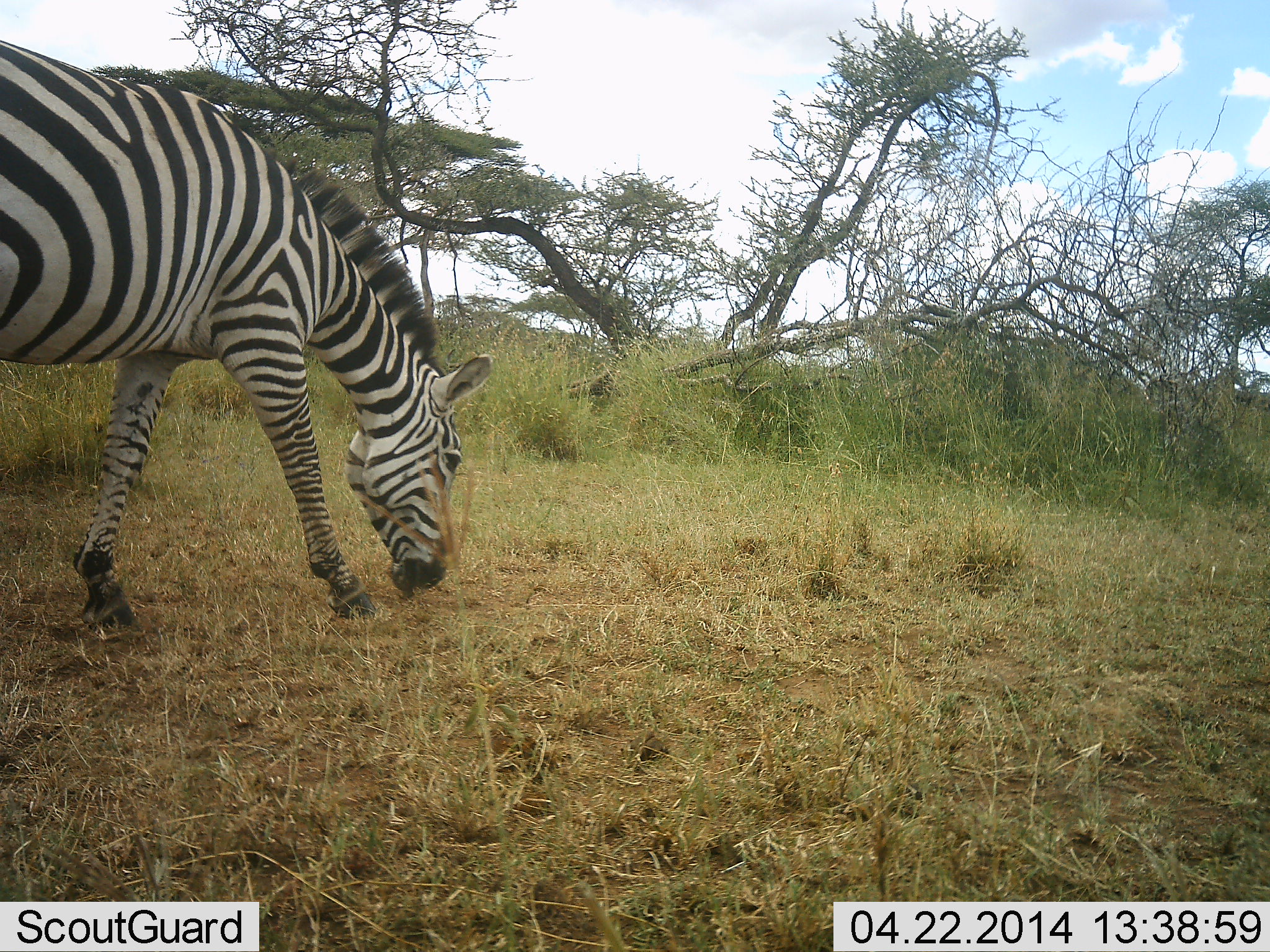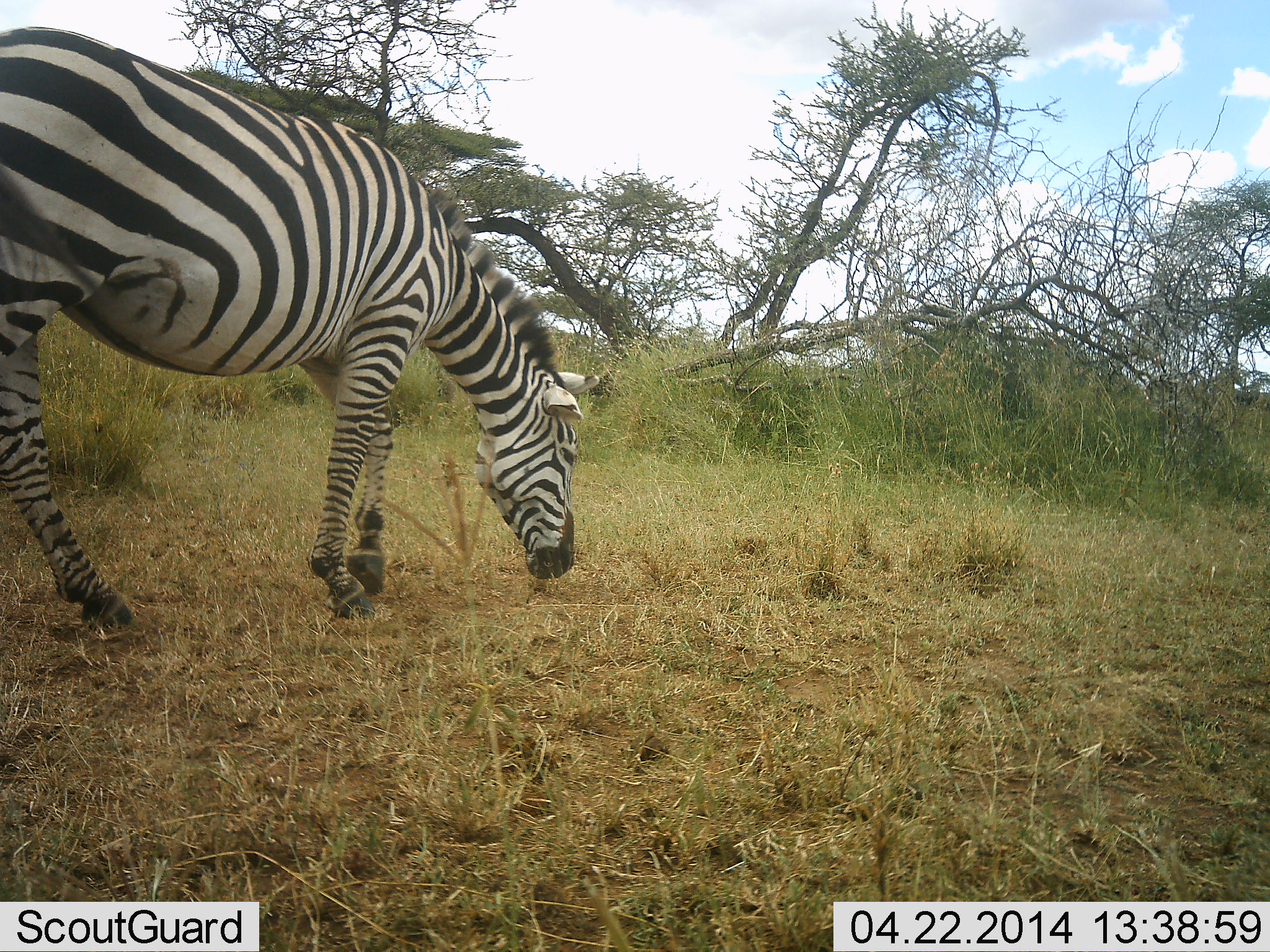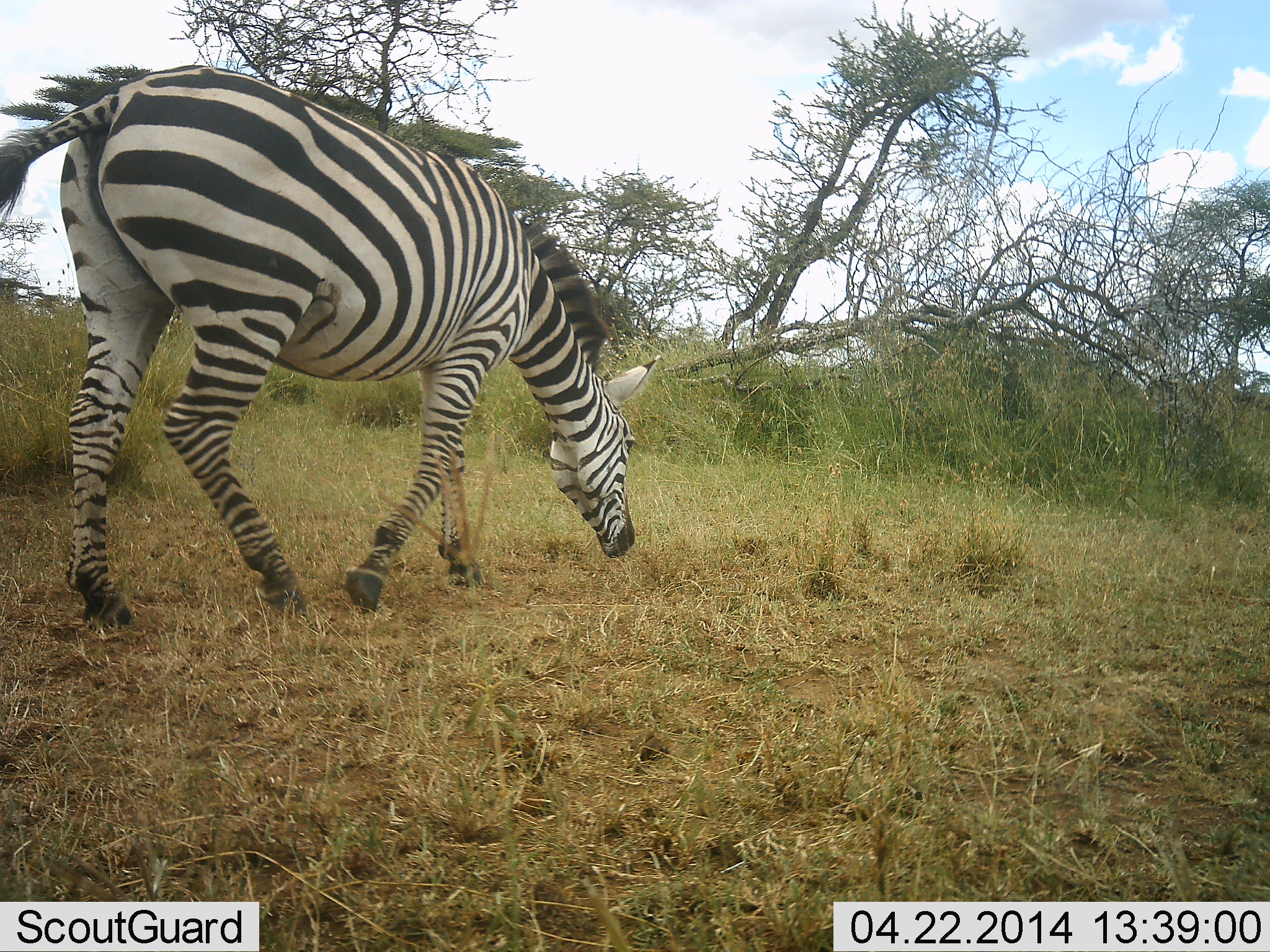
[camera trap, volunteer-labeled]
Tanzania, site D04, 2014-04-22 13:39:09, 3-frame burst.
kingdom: Animalia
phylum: Chordata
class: Mammalia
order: Perissodactyla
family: Equidae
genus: Equus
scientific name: Equus quagga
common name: plains zebra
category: zebra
Zebra (plains zebra) (Equus quagga), count 1. Behavior (volunteer vote fractions): standing 0%, resting 0%, moving 70%, interacting 0%. Young present (vote fraction): 0%. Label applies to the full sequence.